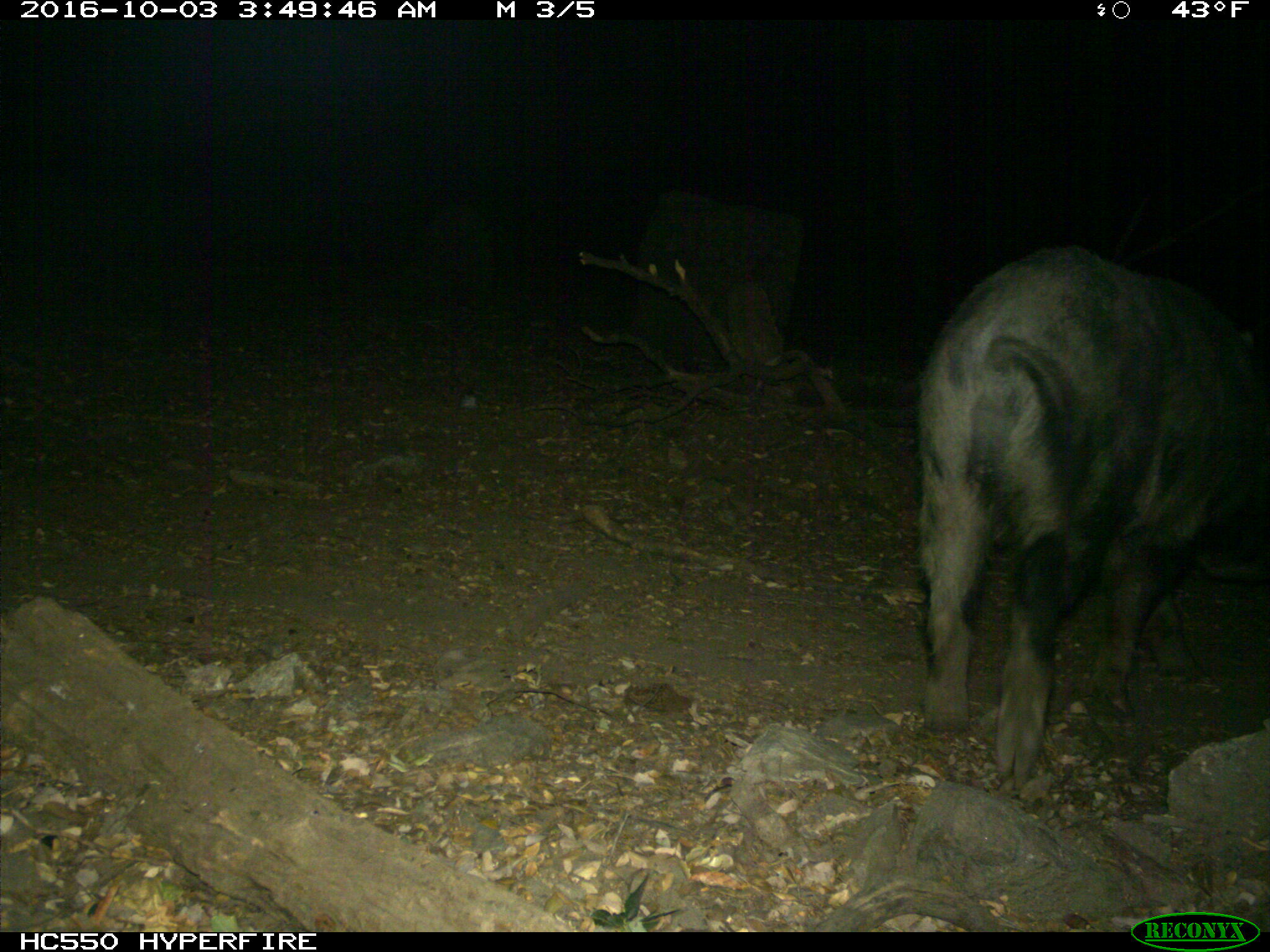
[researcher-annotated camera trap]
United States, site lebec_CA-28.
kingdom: Animalia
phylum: Chordata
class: Mammalia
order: Artiodactyla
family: Suidae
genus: Sus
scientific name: Sus scrofa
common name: wild boar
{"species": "Sus scrofa (wild boar)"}